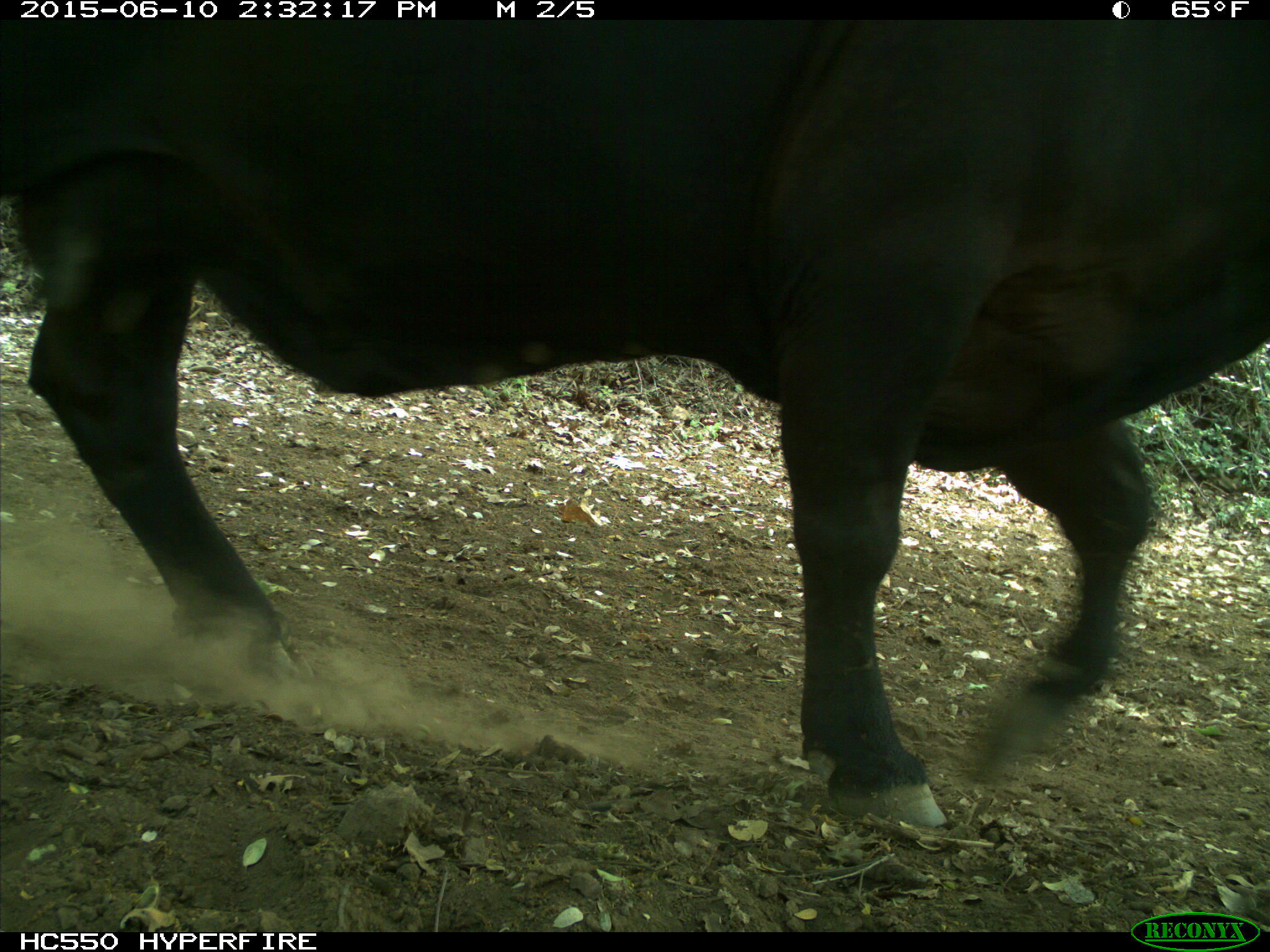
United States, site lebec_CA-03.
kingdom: Animalia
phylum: Chordata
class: Mammalia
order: Artiodactyla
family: Bovidae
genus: Bos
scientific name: Bos taurus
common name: domestic cow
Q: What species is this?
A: Bos taurus (domestic cow).